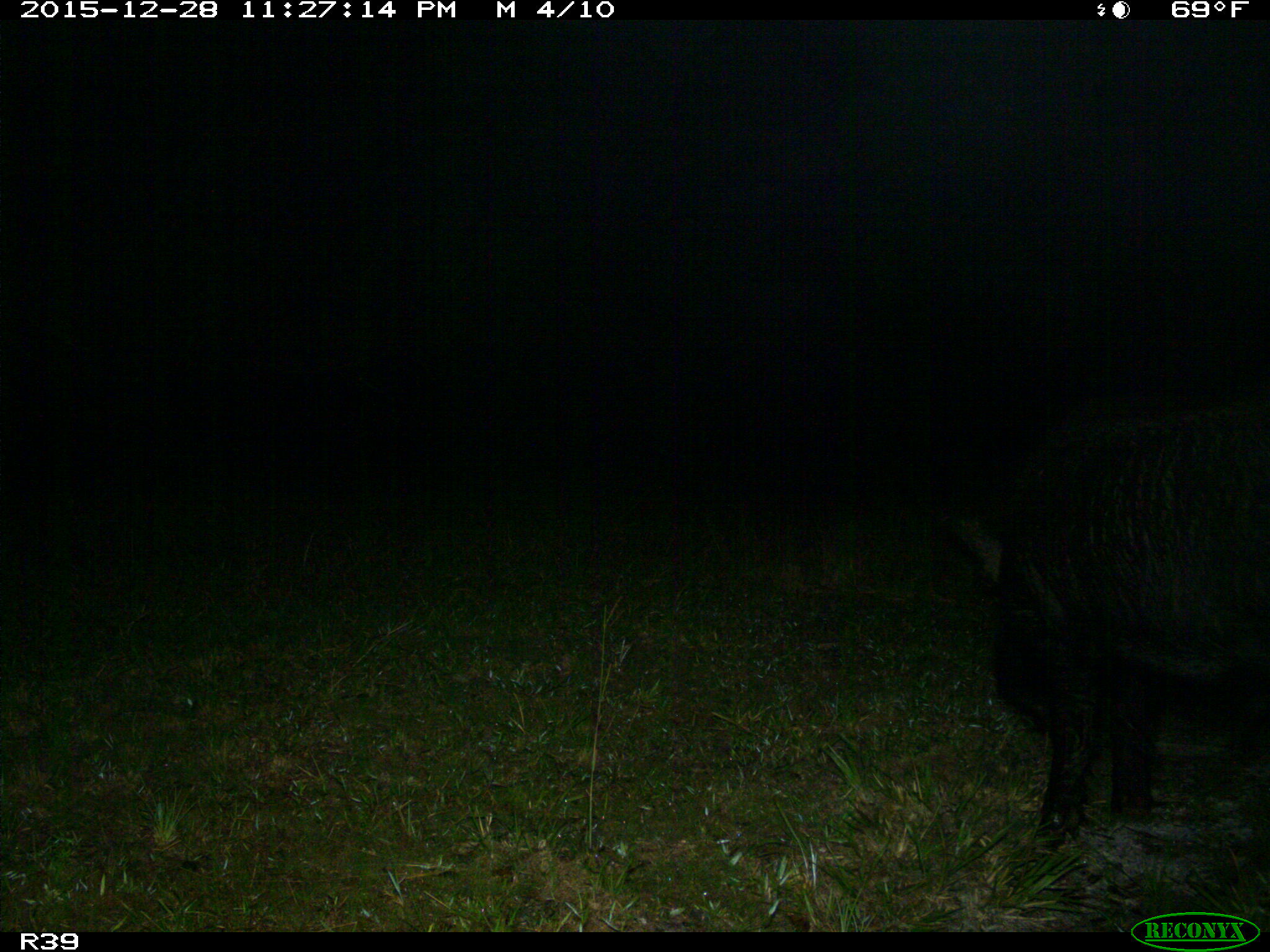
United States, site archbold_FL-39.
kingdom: Animalia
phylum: Chordata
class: Mammalia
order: Artiodactyla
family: Suidae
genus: Sus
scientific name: Sus scrofa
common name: wild boar